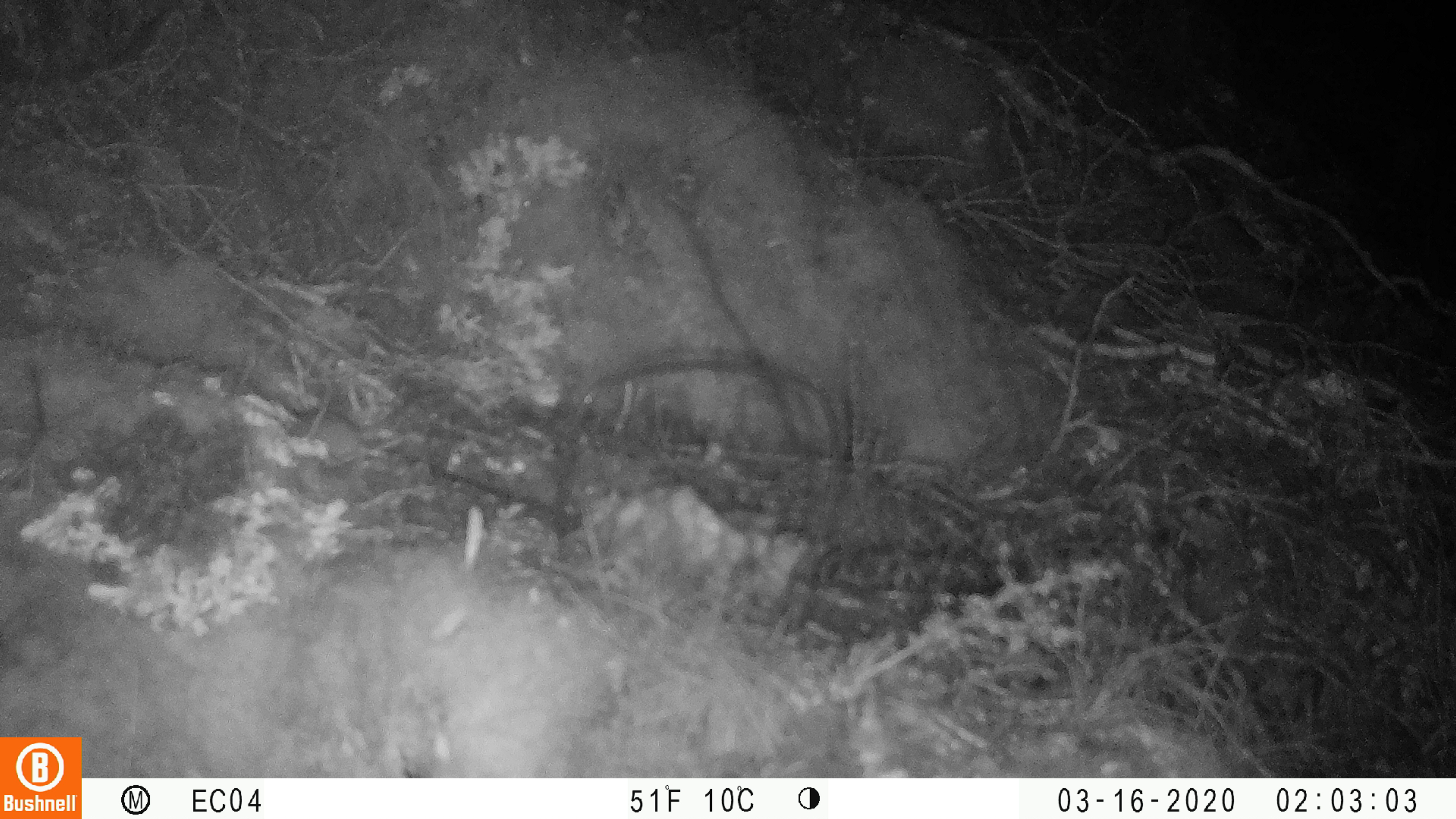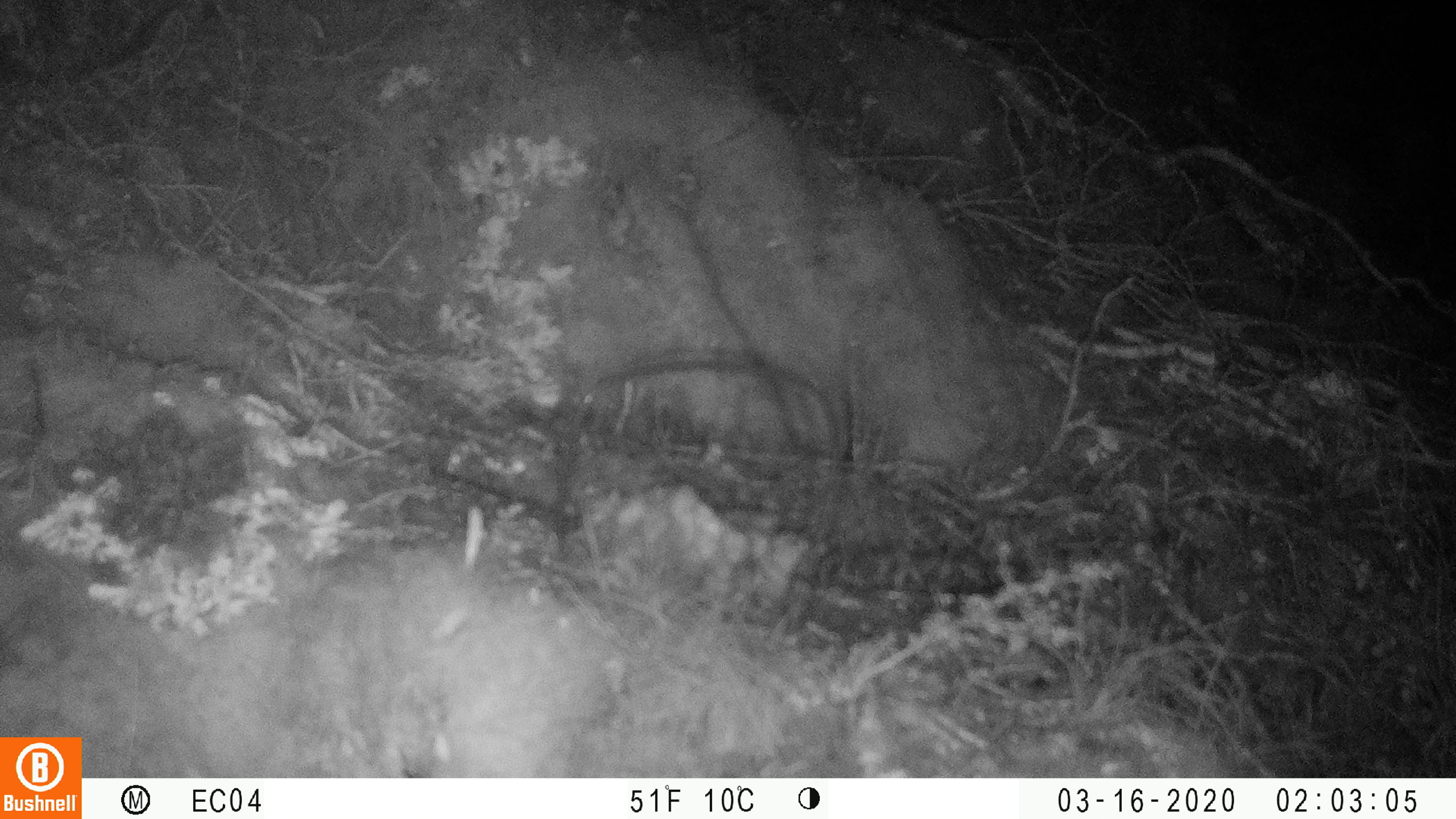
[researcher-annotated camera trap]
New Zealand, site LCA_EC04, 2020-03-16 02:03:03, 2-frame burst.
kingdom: Animalia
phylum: Chordata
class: Mammalia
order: Rodentia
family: Muridae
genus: Mus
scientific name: Mus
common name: mouse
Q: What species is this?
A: Mouse (Mus).